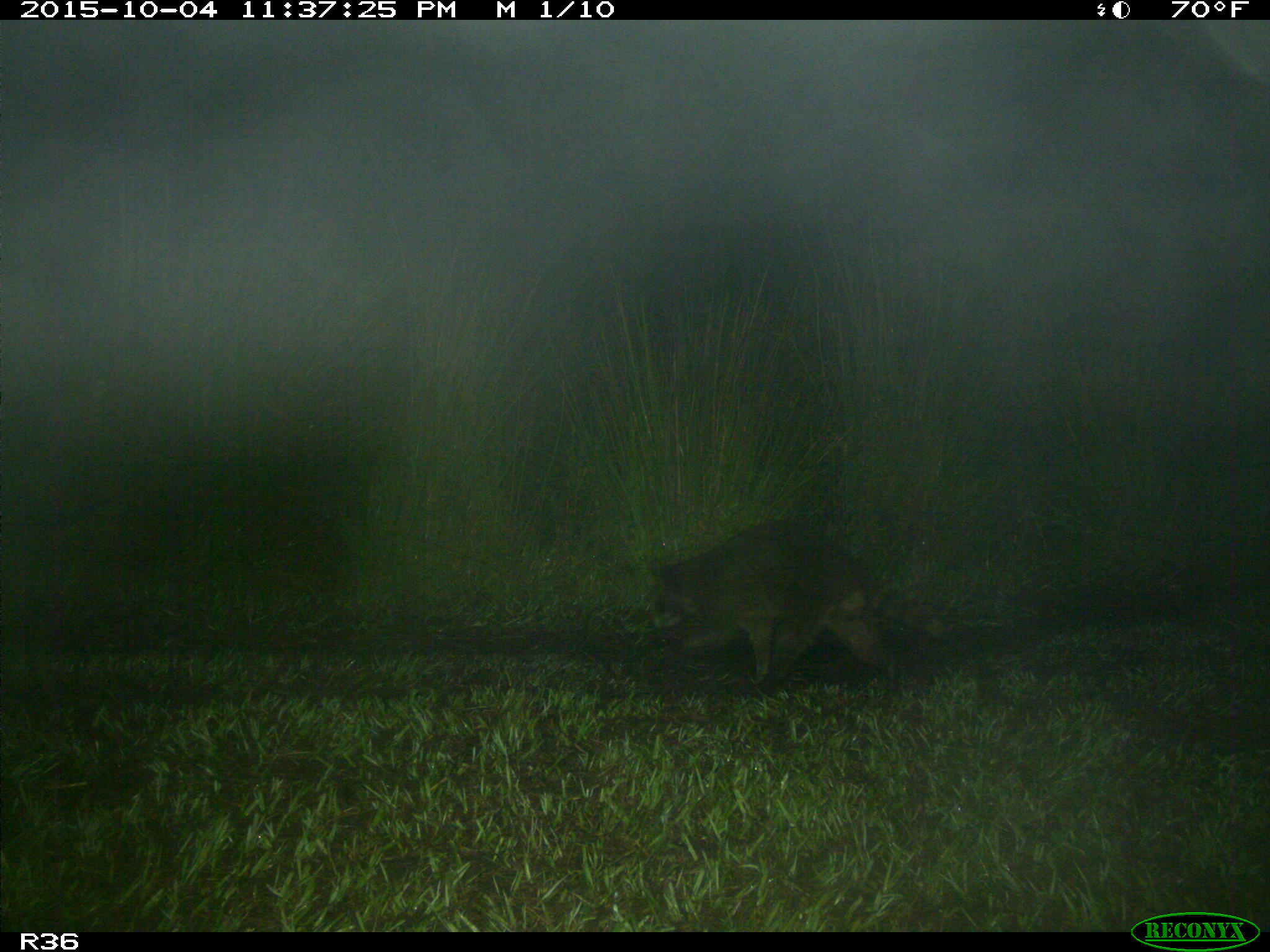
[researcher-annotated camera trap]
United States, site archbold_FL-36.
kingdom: Animalia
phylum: Chordata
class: Mammalia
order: Carnivora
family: Procyonidae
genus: Procyon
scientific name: Procyon lotor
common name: common raccoon